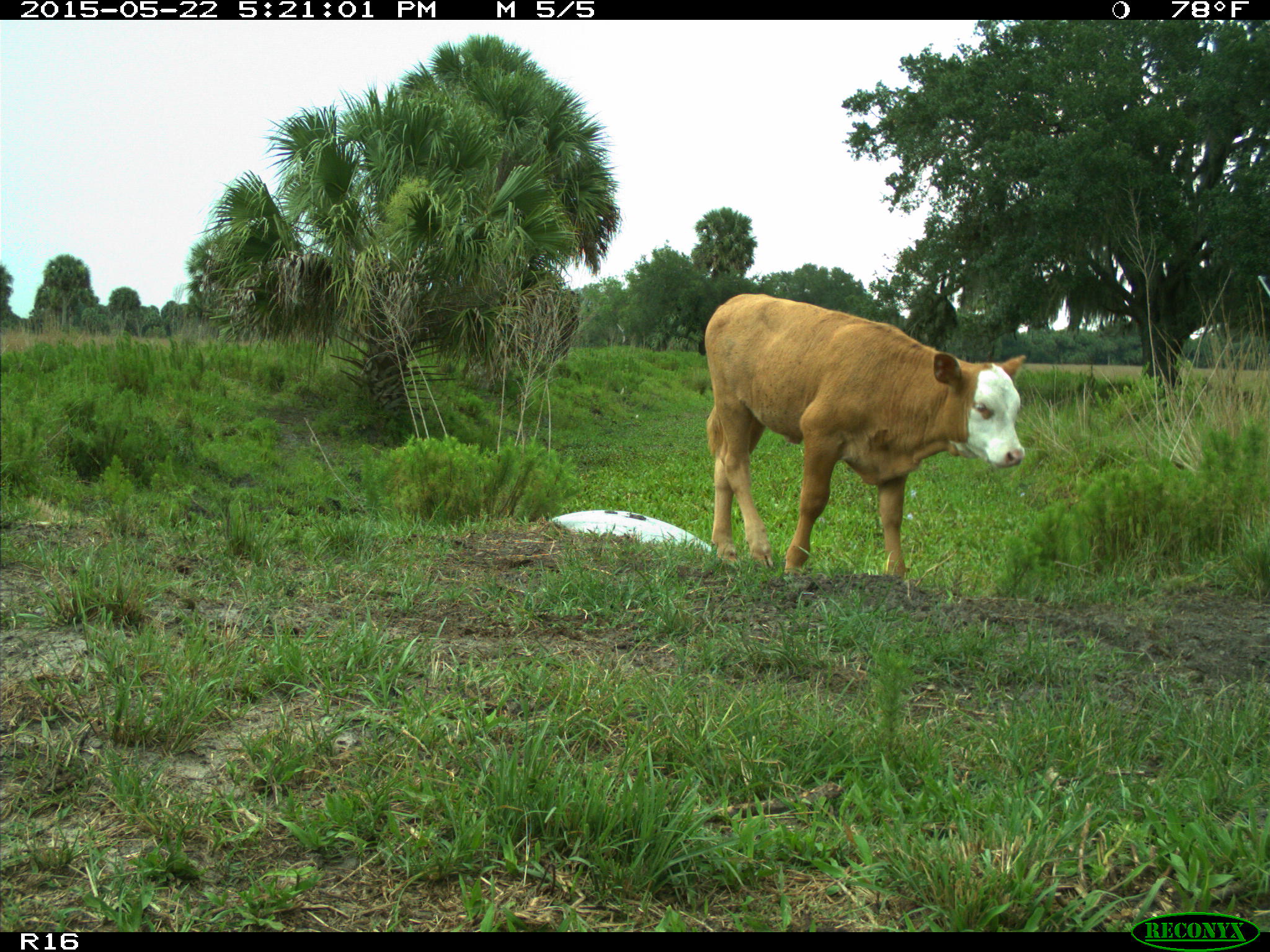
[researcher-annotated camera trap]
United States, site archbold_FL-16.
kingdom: Animalia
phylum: Chordata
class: Mammalia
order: Artiodactyla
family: Bovidae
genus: Bos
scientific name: Bos taurus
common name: domestic cow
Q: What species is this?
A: Bos taurus (domestic cow).